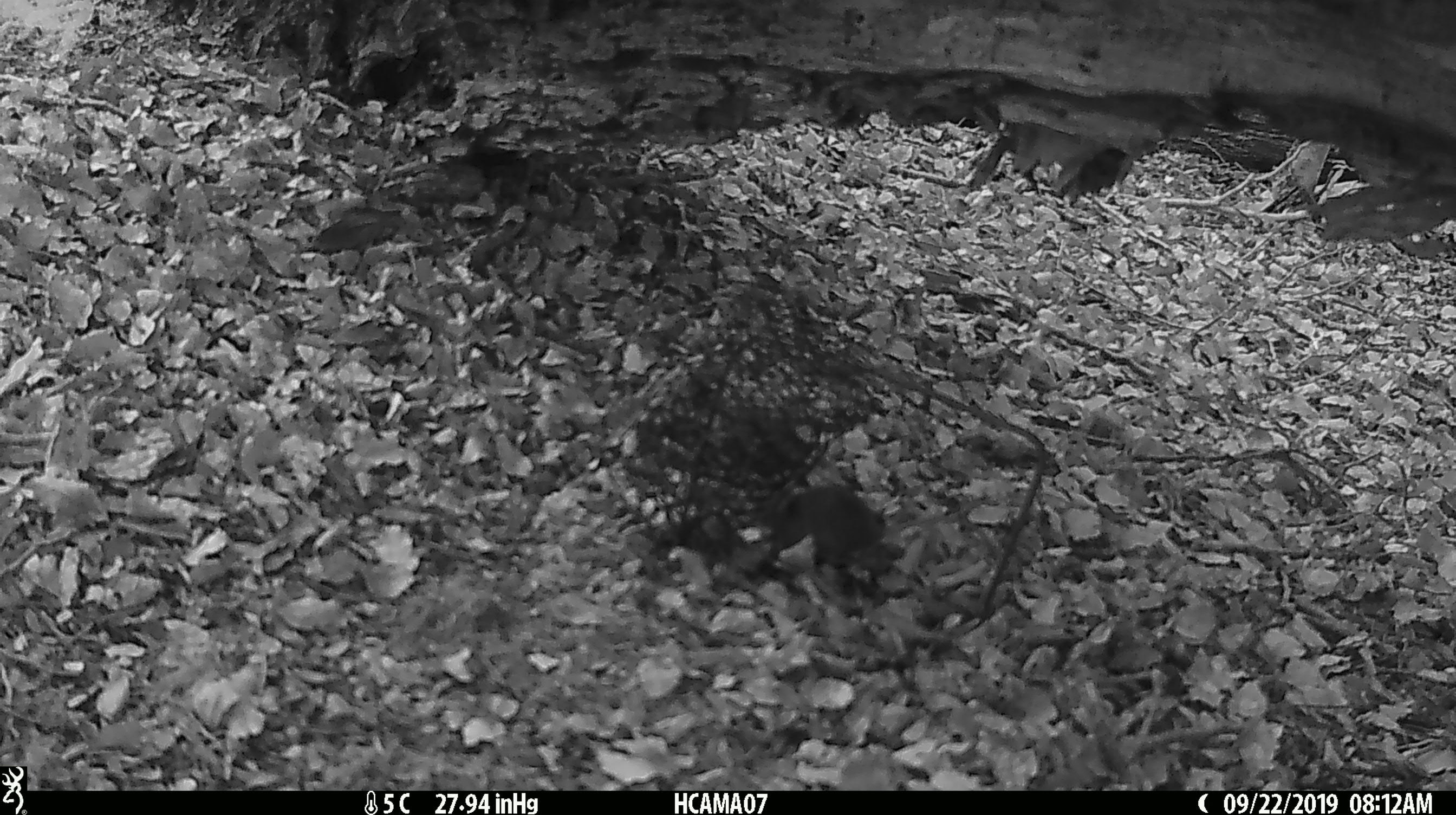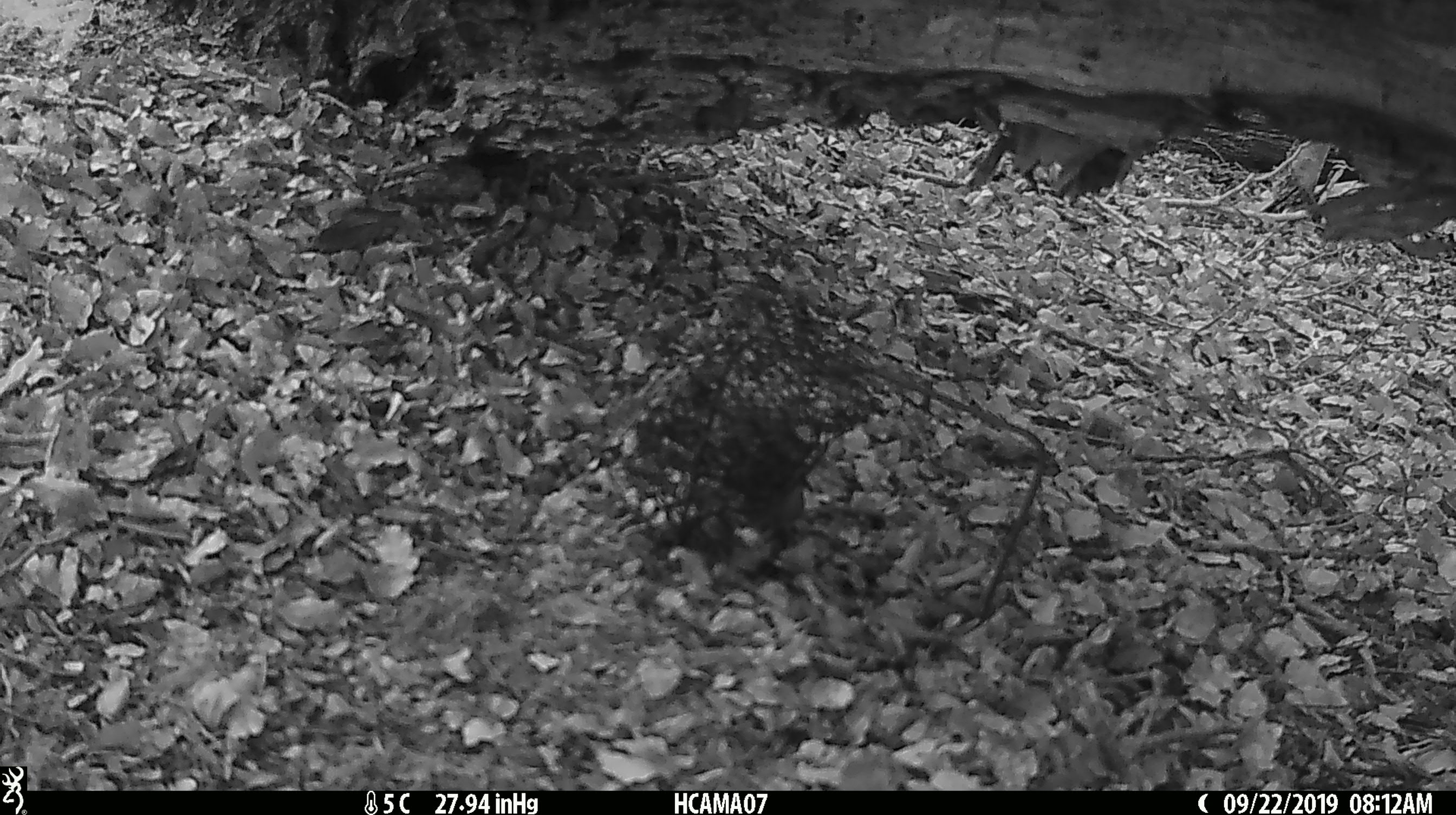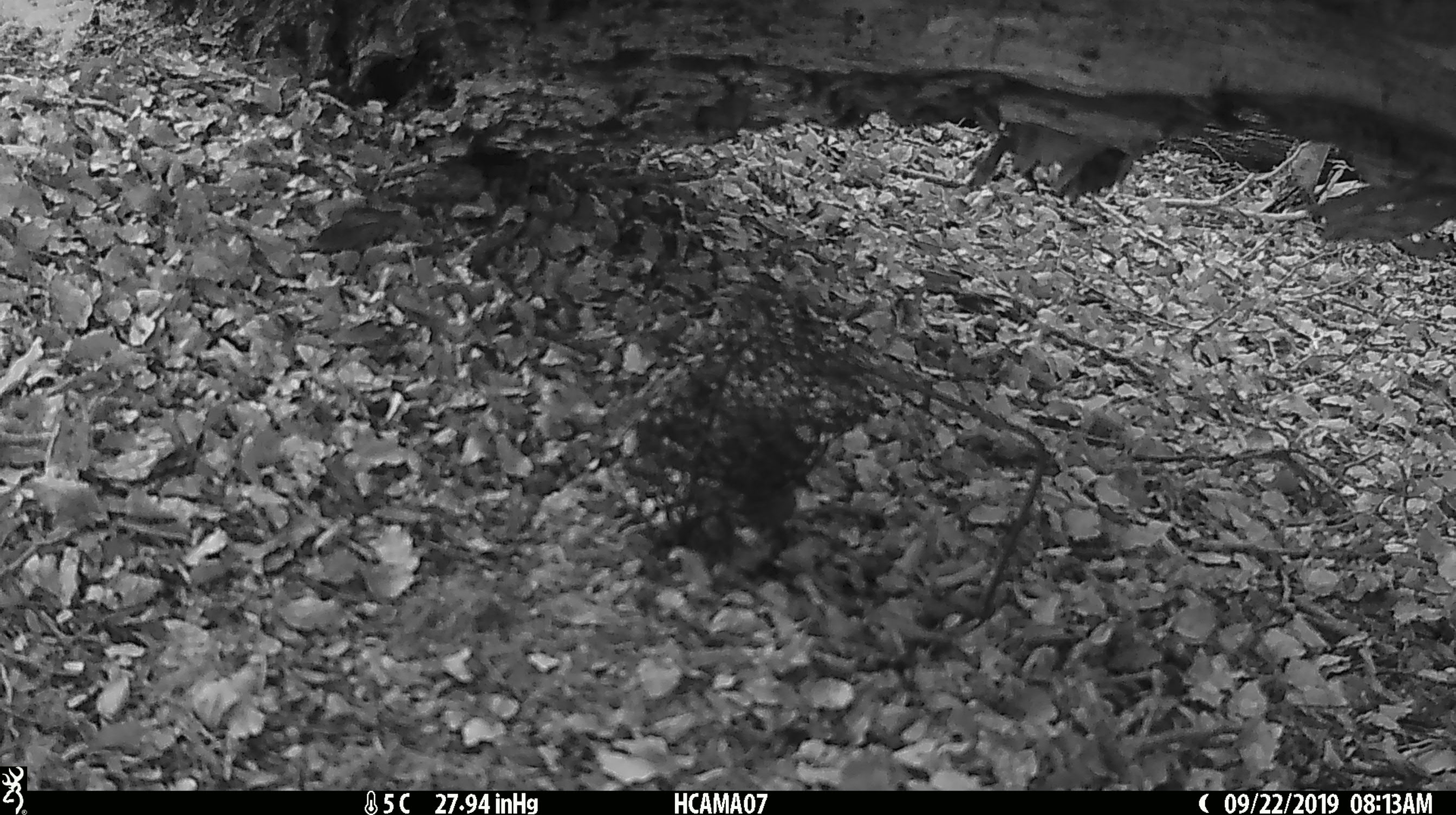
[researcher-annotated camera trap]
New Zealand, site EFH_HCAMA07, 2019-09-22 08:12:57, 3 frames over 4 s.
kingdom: Animalia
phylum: Chordata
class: Mammalia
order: Rodentia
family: Muridae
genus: Mus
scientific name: Mus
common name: mouse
Mouse (Mus).